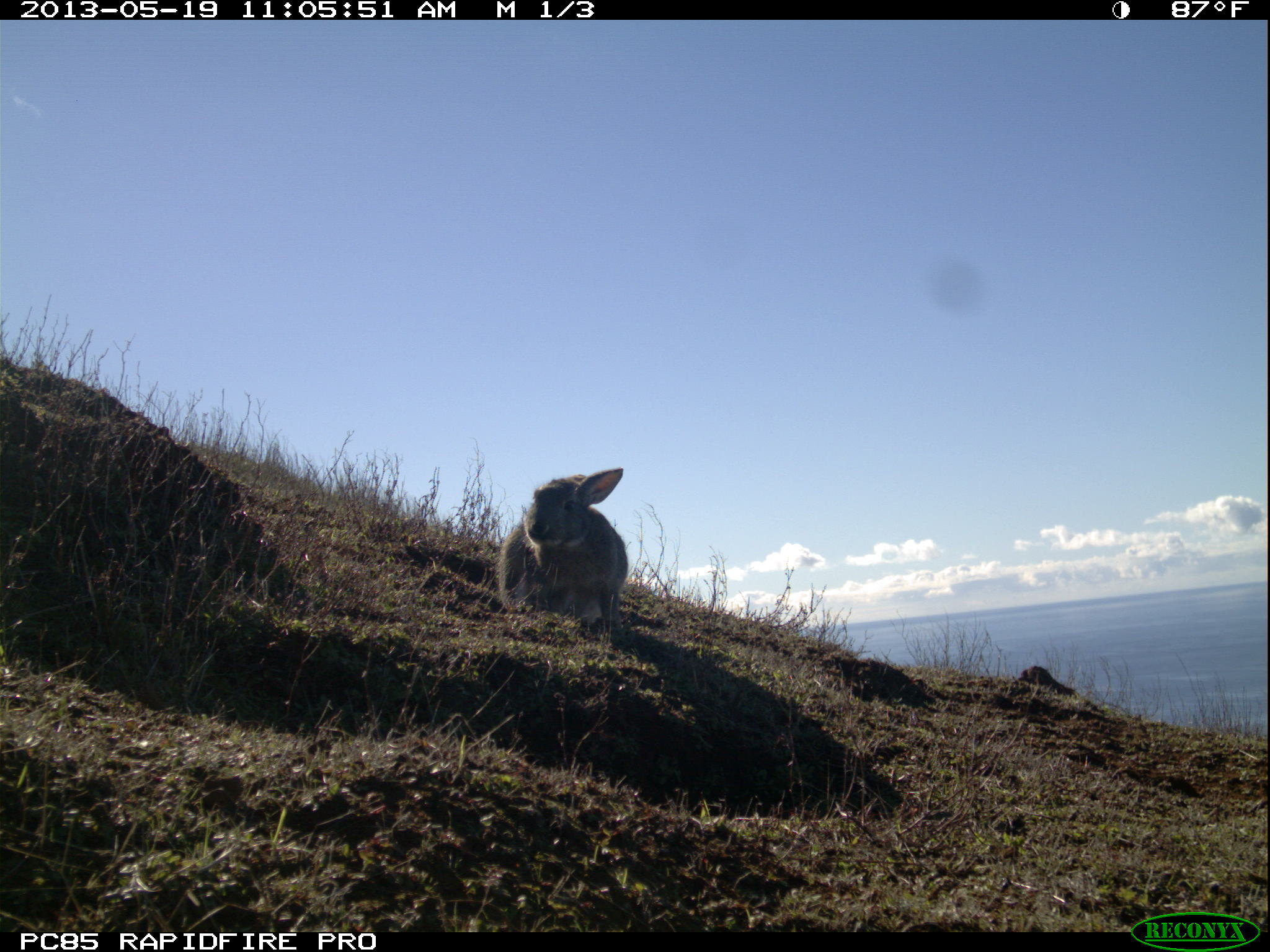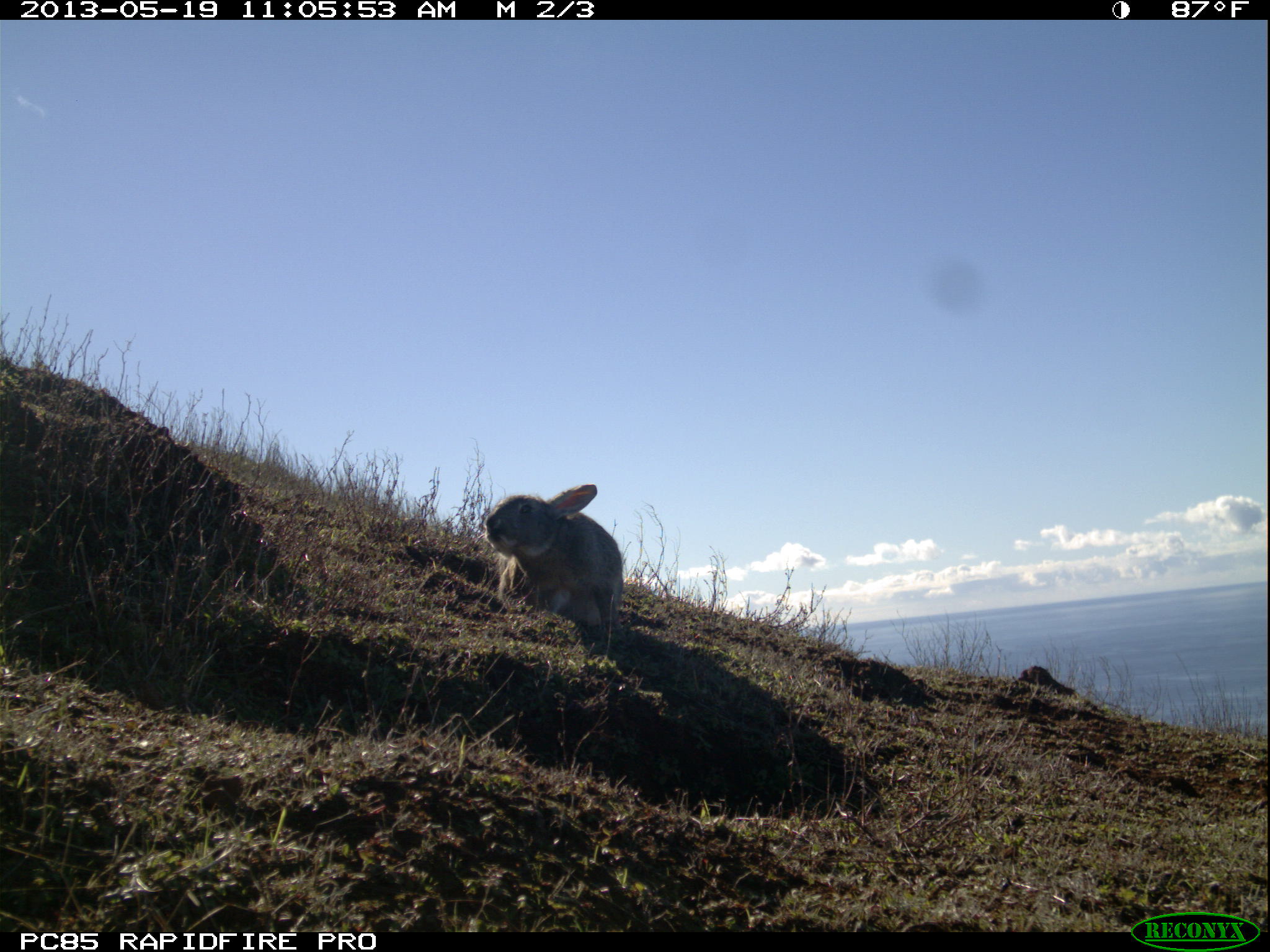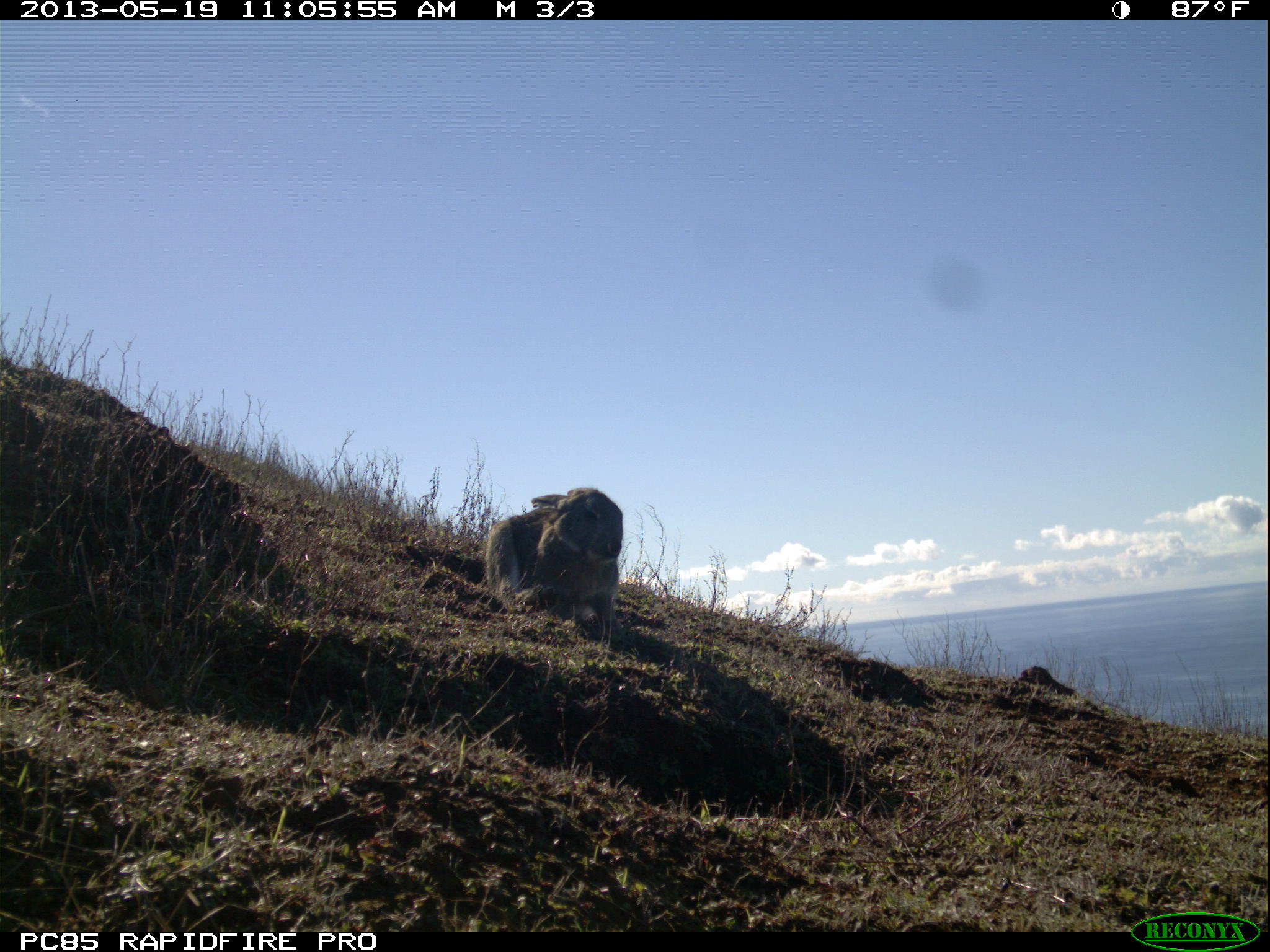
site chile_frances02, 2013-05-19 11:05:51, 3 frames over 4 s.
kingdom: Animalia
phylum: Chordata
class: Mammalia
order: Lagomorpha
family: Leporidae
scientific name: Leporidae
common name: rabbits and hares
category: rabbit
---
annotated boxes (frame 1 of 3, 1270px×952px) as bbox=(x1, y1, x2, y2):
rabbit: bbox=(496, 469, 629, 638)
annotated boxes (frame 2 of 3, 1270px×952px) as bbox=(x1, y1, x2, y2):
rabbit: bbox=(480, 482, 628, 655)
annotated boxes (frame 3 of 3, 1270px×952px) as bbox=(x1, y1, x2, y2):
rabbit: bbox=(477, 487, 622, 645)